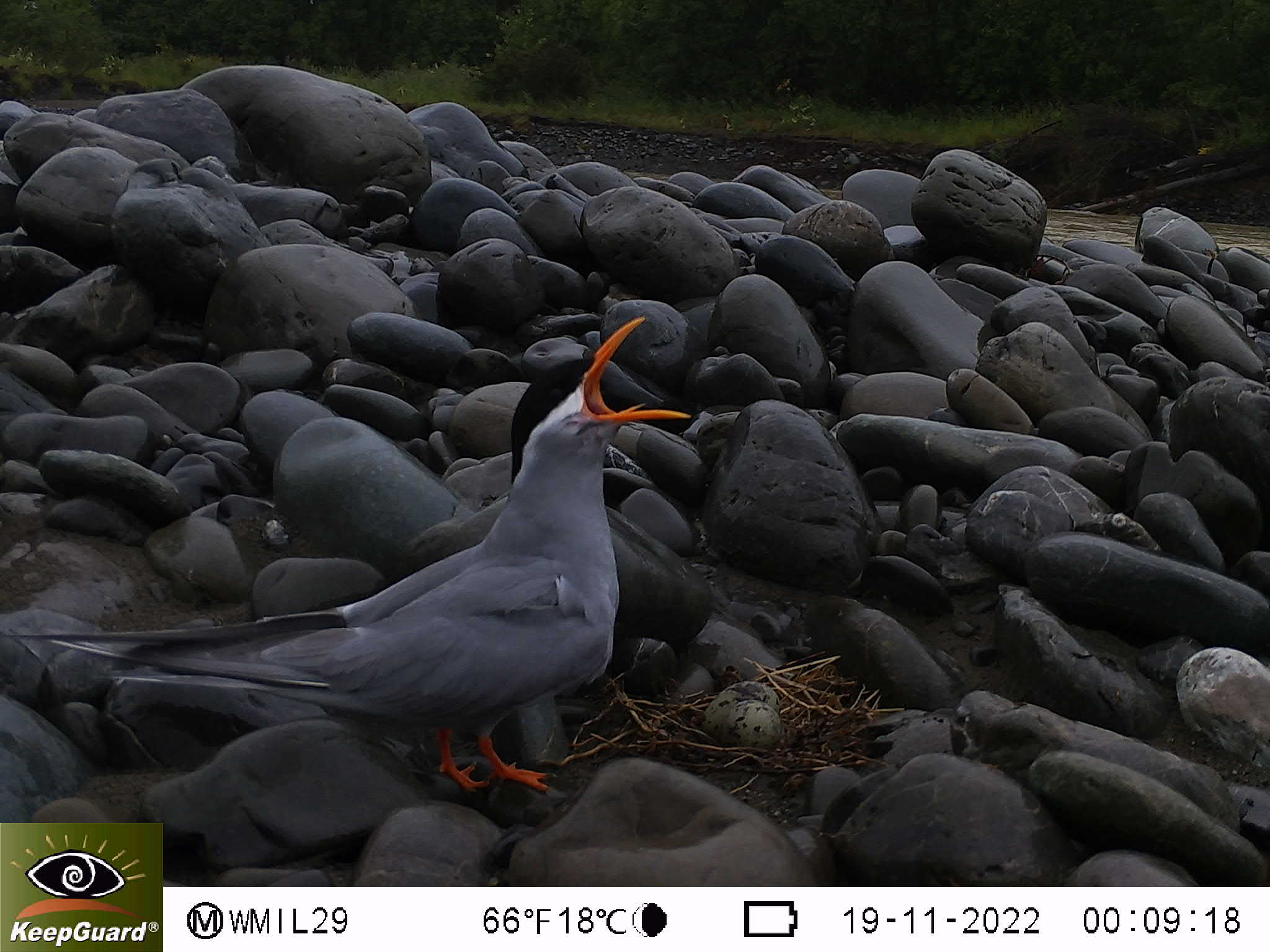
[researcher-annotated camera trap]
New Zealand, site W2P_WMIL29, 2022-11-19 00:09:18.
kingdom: Animalia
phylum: Chordata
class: Aves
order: Charadriiformes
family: Laridae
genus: Chlidonias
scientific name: Chlidonias albostriatus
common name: black-fronted tern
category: black fronted tern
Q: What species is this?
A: Black fronted tern (black-fronted tern) (Chlidonias albostriatus).